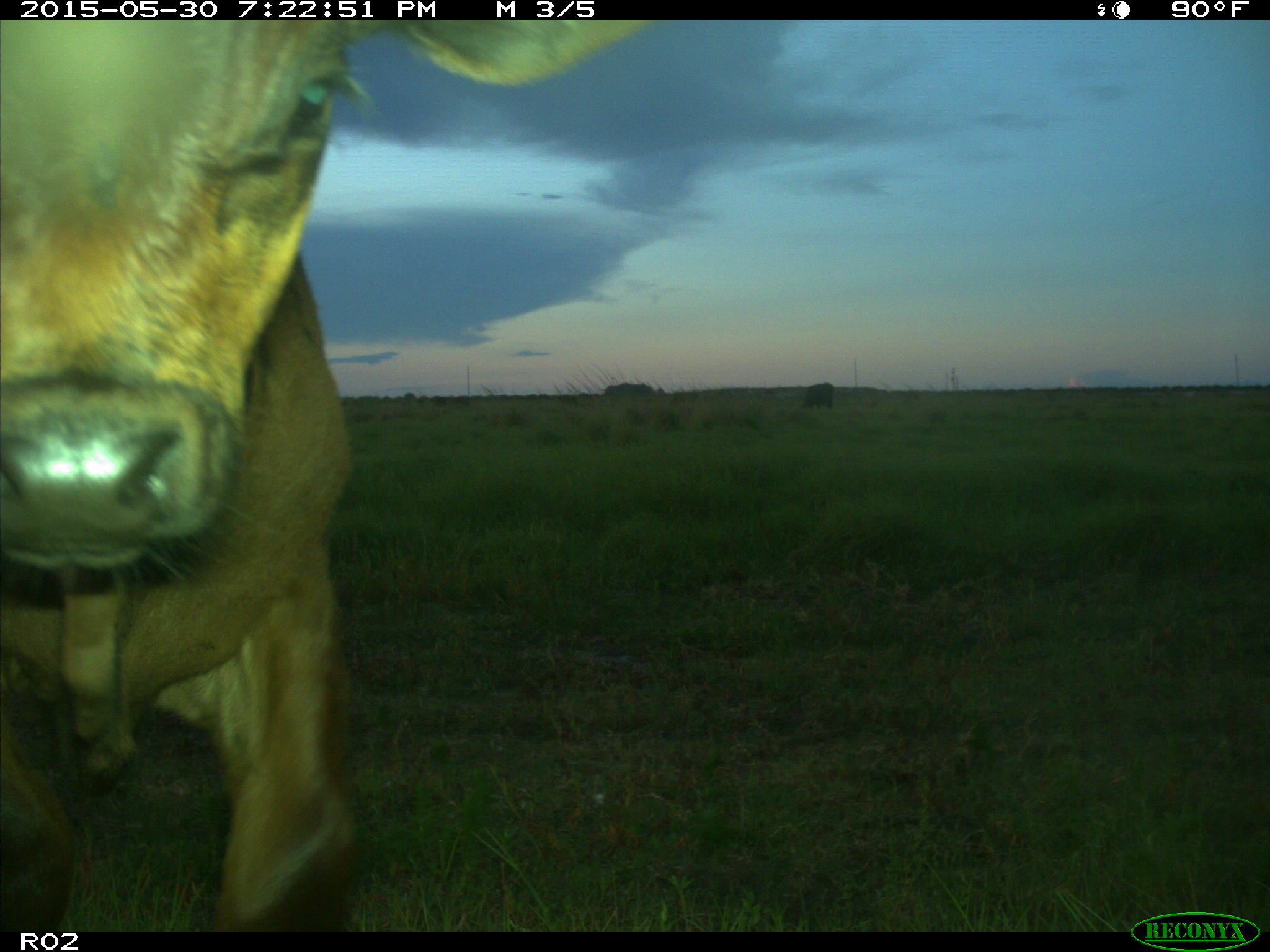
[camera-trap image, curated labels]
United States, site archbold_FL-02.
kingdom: Animalia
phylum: Chordata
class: Mammalia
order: Artiodactyla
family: Bovidae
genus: Bos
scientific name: Bos taurus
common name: domestic cow